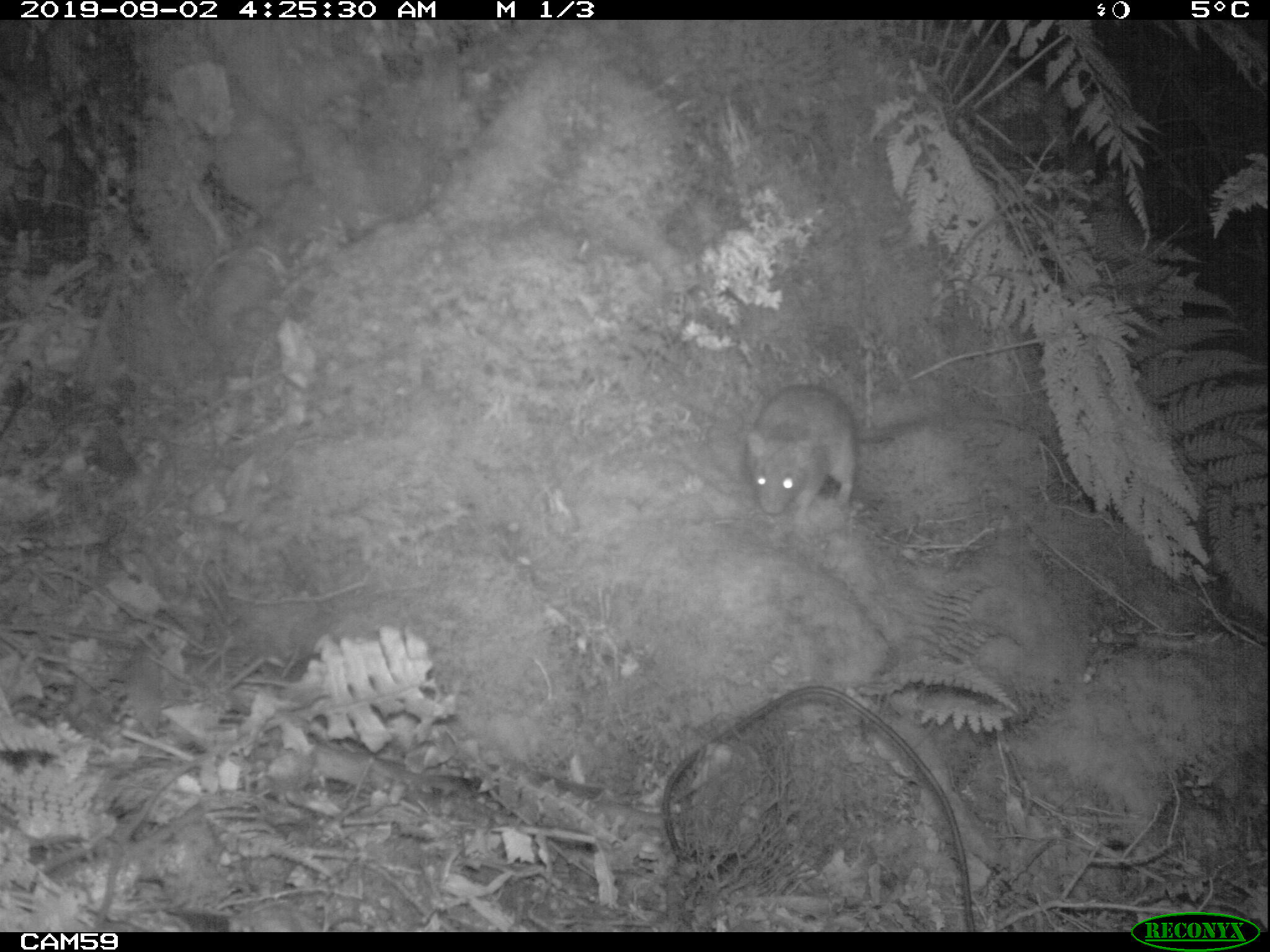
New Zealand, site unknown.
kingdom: Animalia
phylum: Chordata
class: Mammalia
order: Rodentia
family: Muridae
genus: Rattus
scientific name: Rattus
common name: rat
Rat (Rattus).